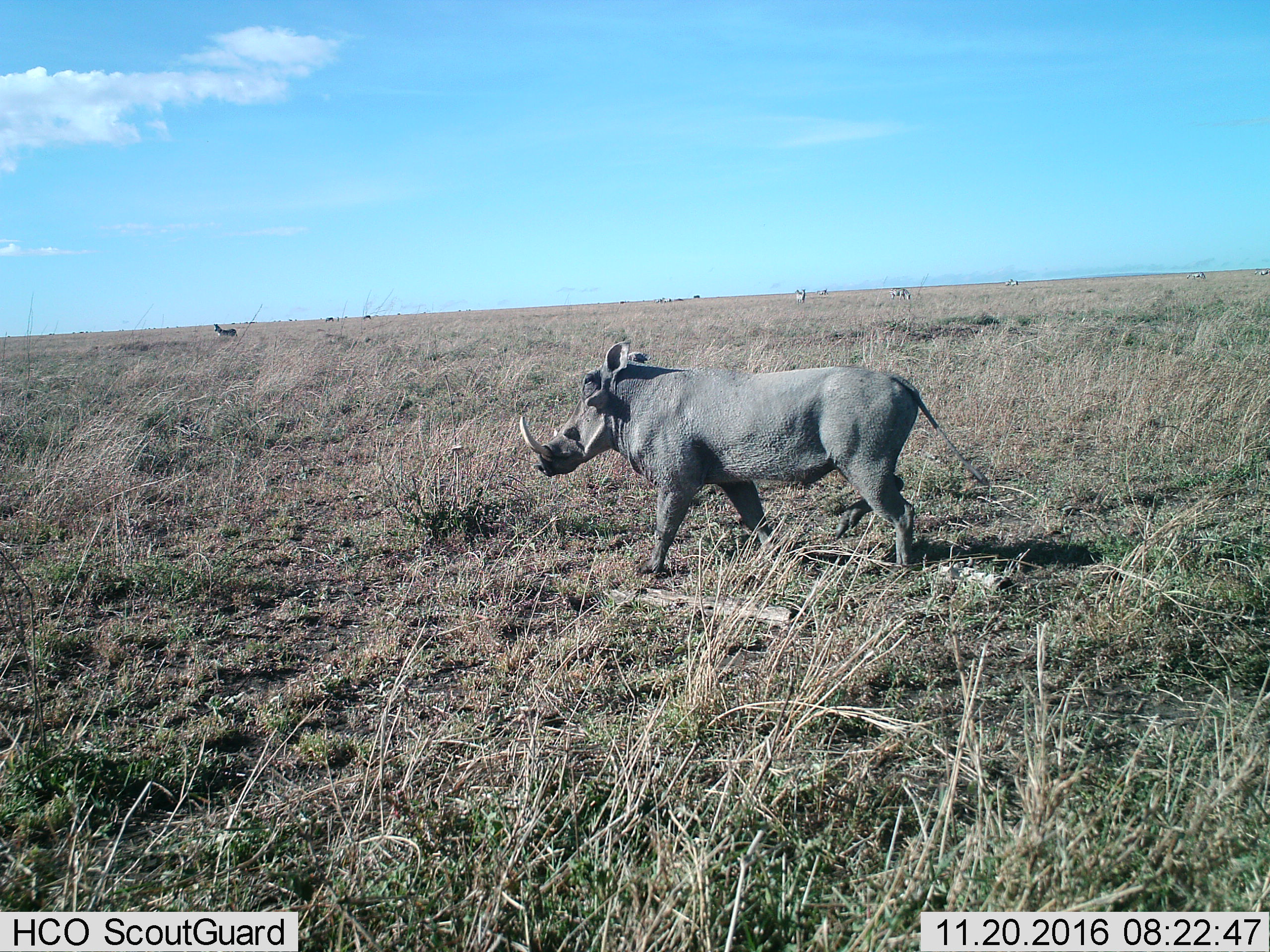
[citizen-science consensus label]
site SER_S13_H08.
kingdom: Animalia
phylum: Chordata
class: Mammalia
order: Artiodactyla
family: Suidae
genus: Phacochoerus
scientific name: Phacochoerus africanus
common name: warthog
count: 1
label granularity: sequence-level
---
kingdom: Animalia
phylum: Chordata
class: Mammalia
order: Perissodactyla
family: Equidae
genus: Equus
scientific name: Equus quagga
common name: plains zebra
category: zebraplains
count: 11-50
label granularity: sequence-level